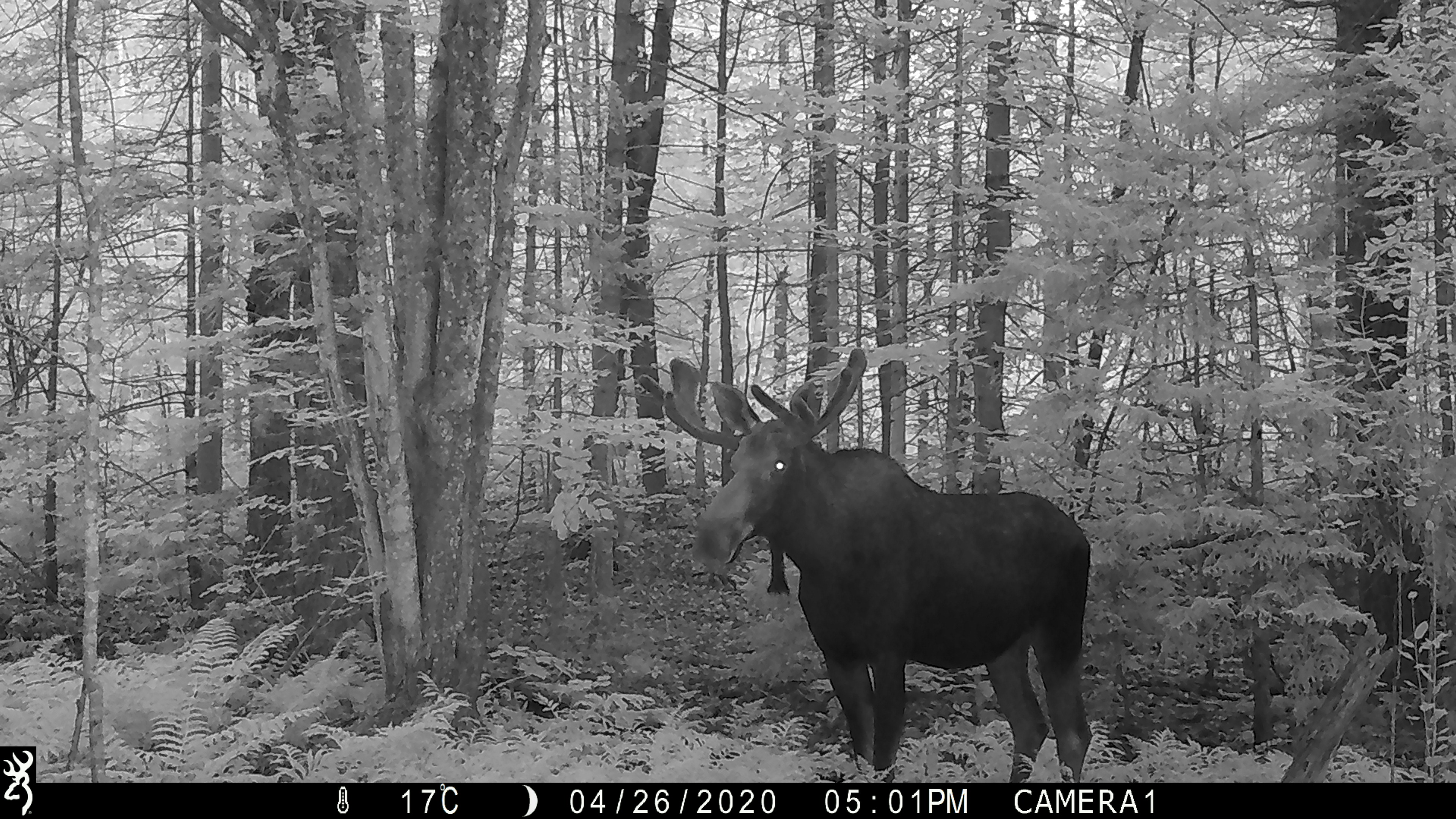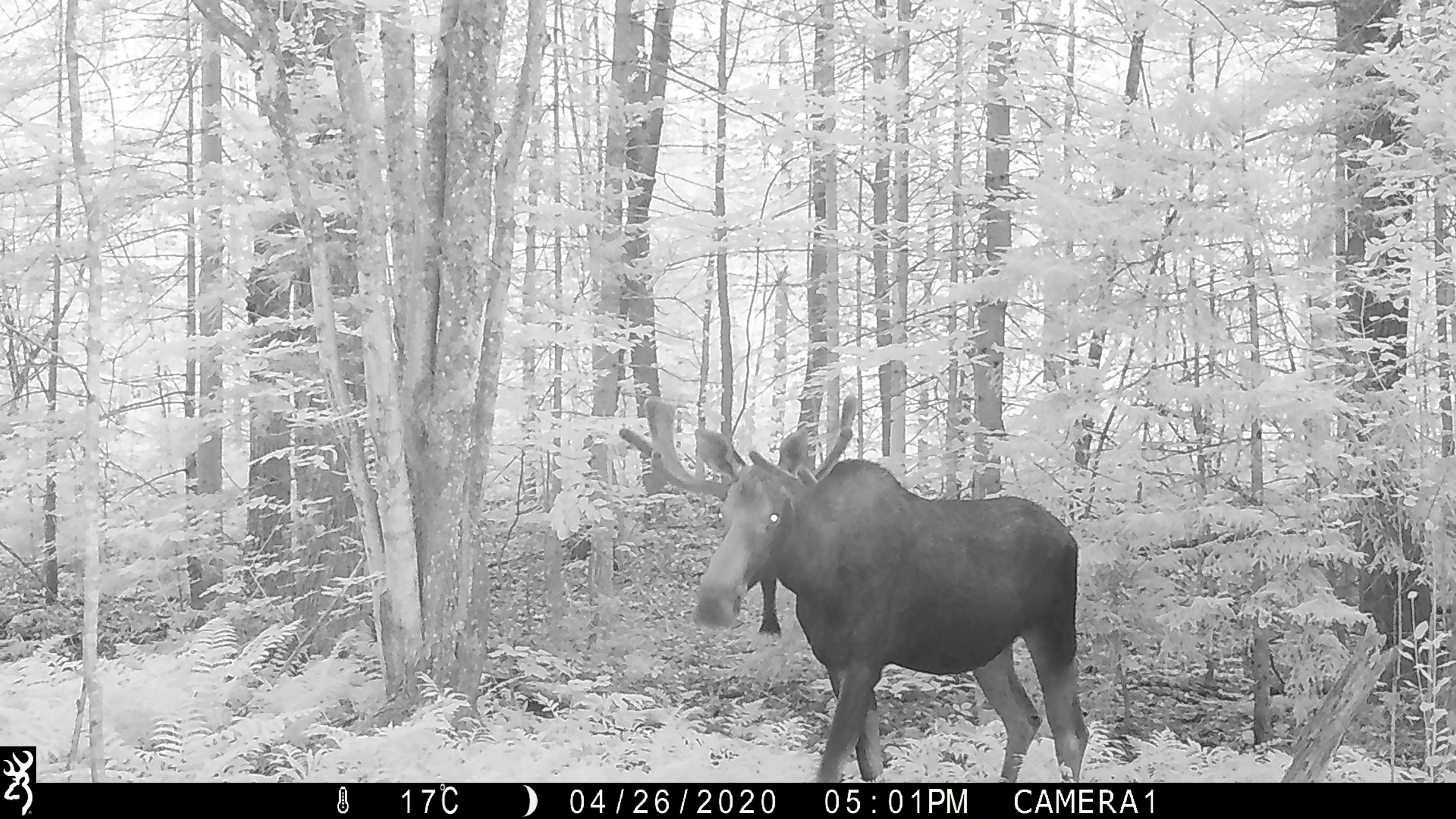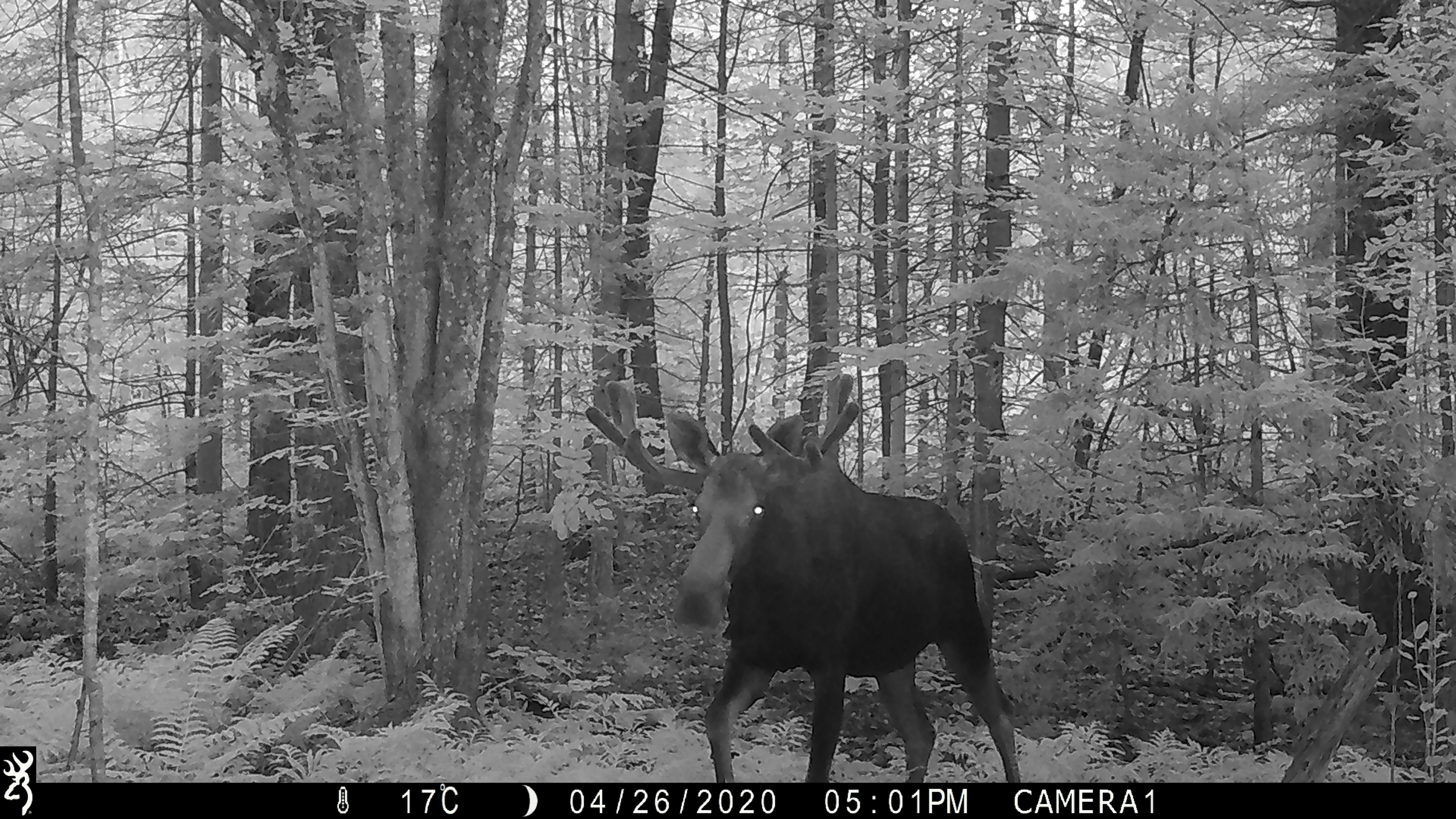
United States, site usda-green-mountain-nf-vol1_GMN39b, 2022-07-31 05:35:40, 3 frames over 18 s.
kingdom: Animalia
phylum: Chordata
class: Mammalia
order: Artiodactyla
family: Cervidae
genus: Alces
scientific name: Alces alces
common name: moose